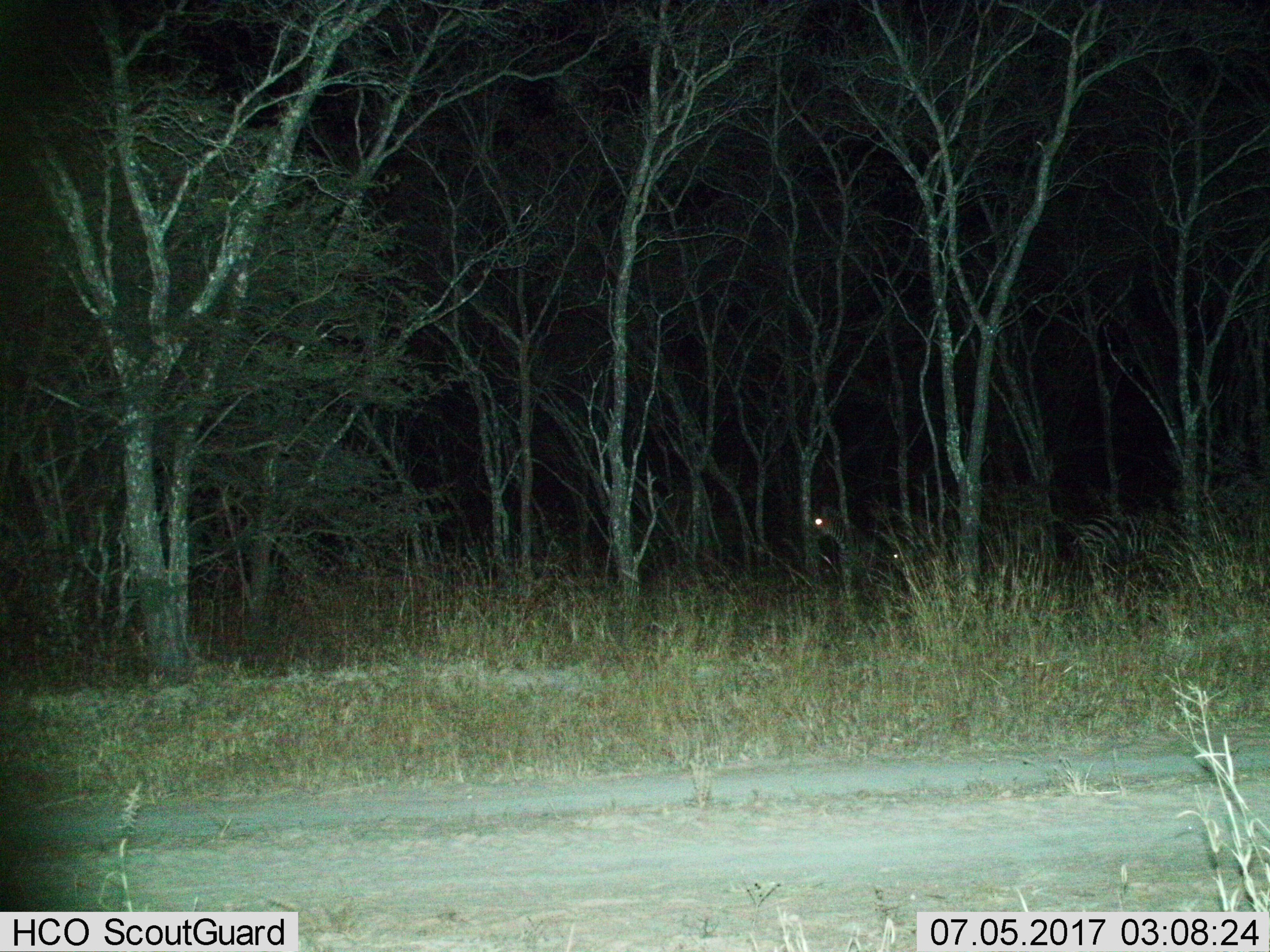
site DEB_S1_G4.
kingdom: Animalia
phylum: Chordata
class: Mammalia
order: Perissodactyla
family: Equidae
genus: Equus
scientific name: Equus quagga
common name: plains zebra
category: zebraplains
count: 2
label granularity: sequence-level